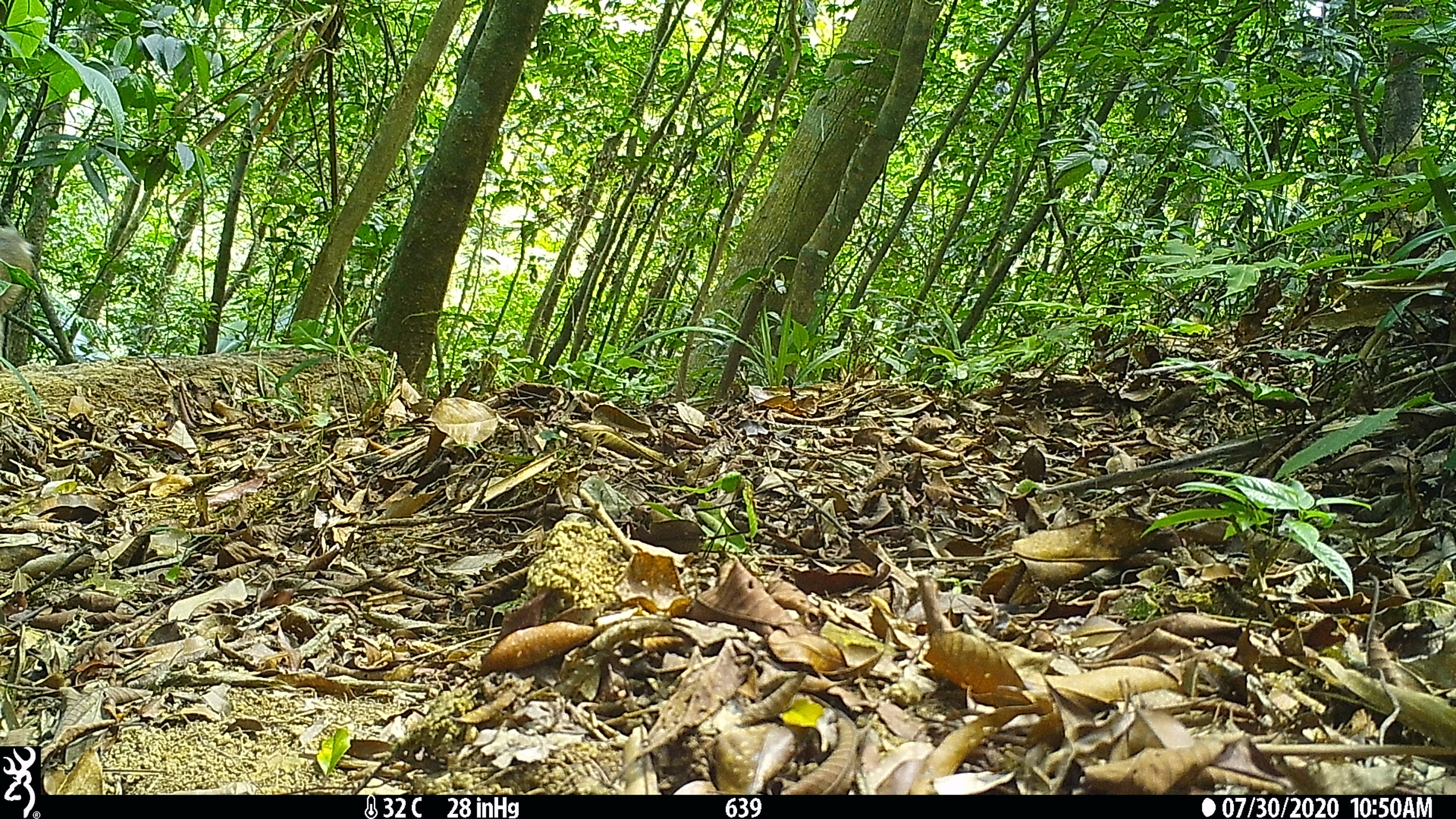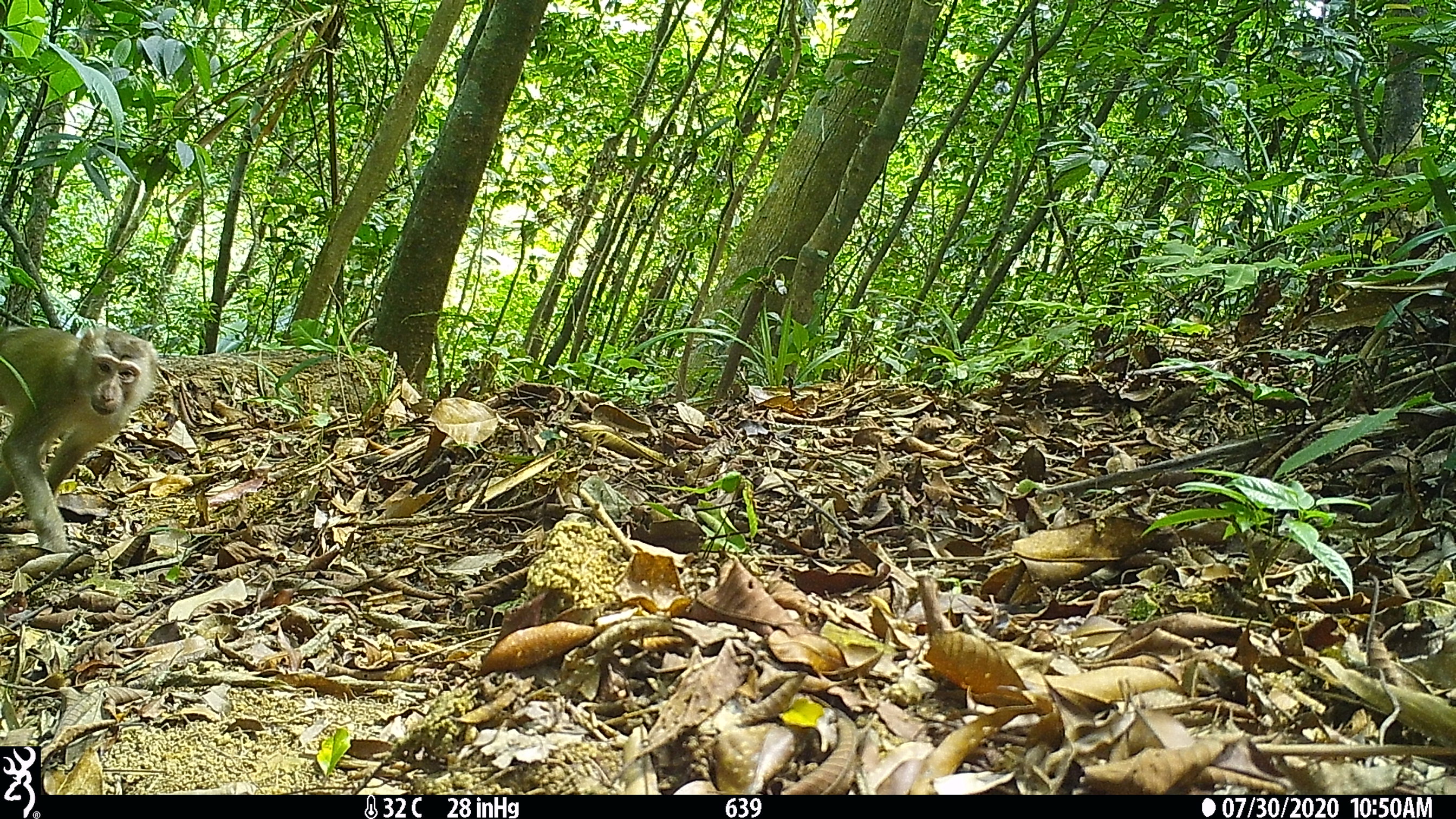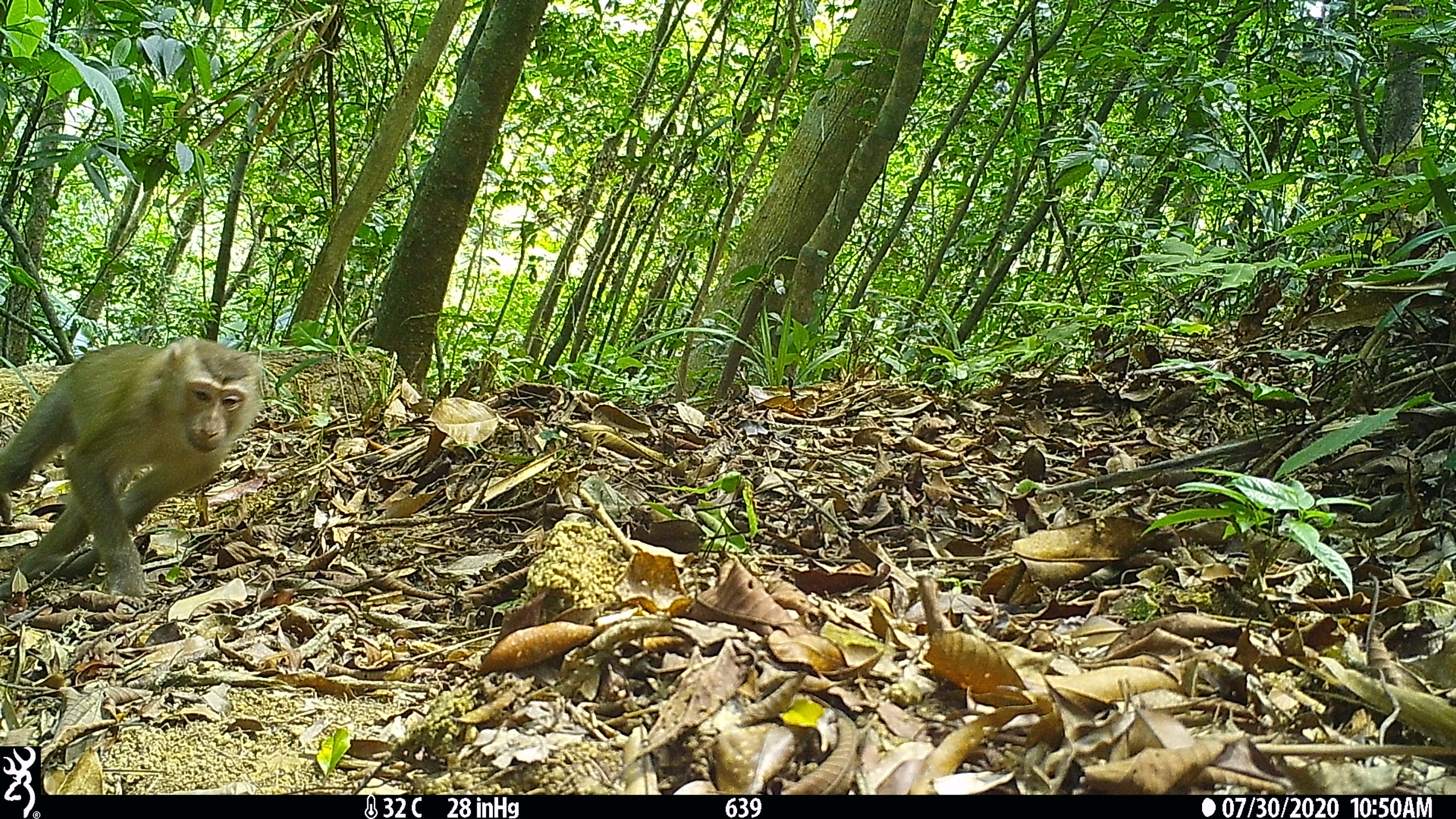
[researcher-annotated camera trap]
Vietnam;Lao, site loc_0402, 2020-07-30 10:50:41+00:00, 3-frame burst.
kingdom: Animalia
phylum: Chordata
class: Mammalia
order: Primates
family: Cercopithecidae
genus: Macaca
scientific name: Macaca nemestrina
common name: pig-tailed macaque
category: pig tailed macaque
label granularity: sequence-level